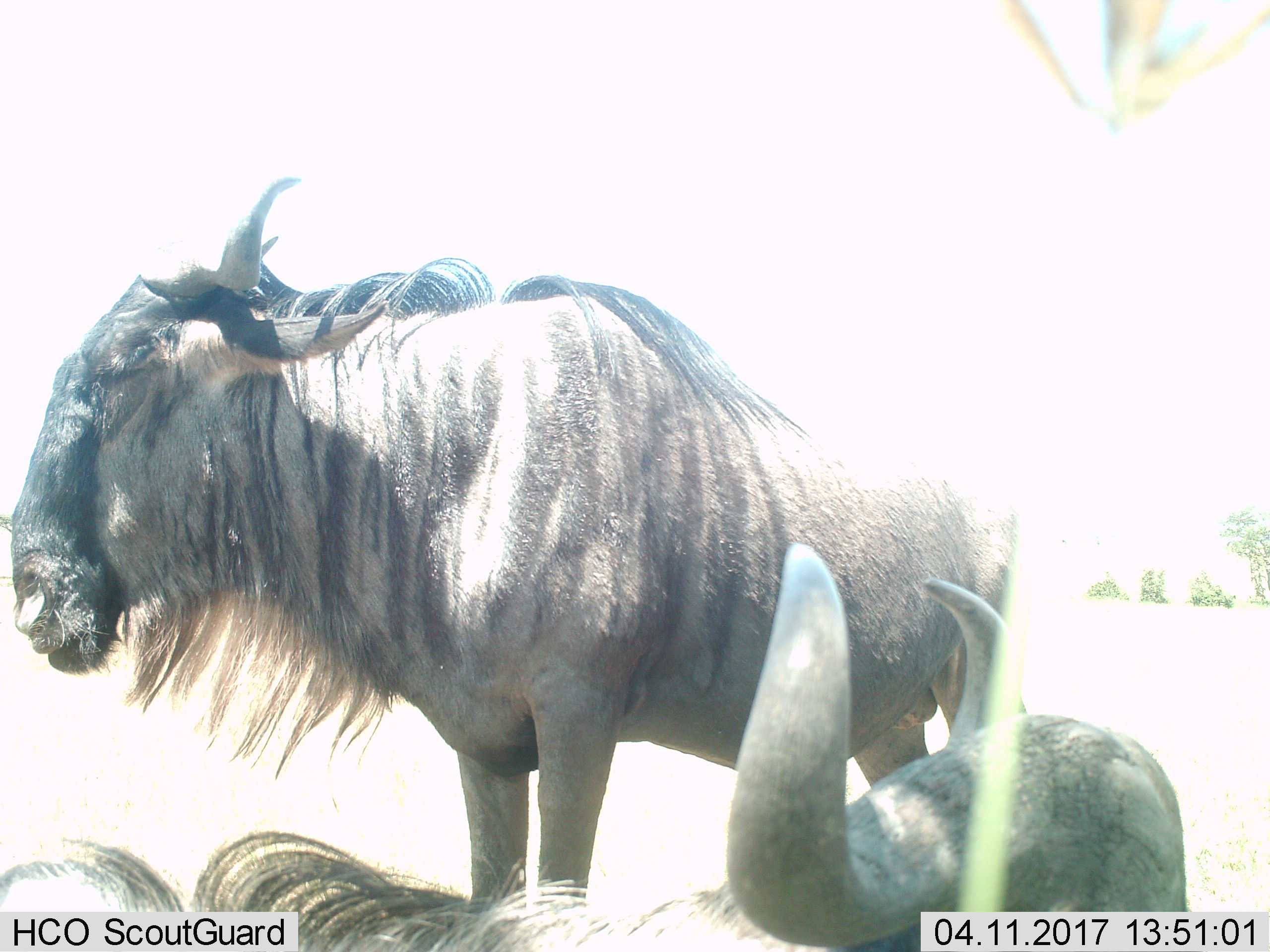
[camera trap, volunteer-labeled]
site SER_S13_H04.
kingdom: Animalia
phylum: Chordata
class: Mammalia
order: Artiodactyla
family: Bovidae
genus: Connochaetes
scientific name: Connochaetes taurinus taurinus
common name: blue wildebeest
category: wildebeestblue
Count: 2.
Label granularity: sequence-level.